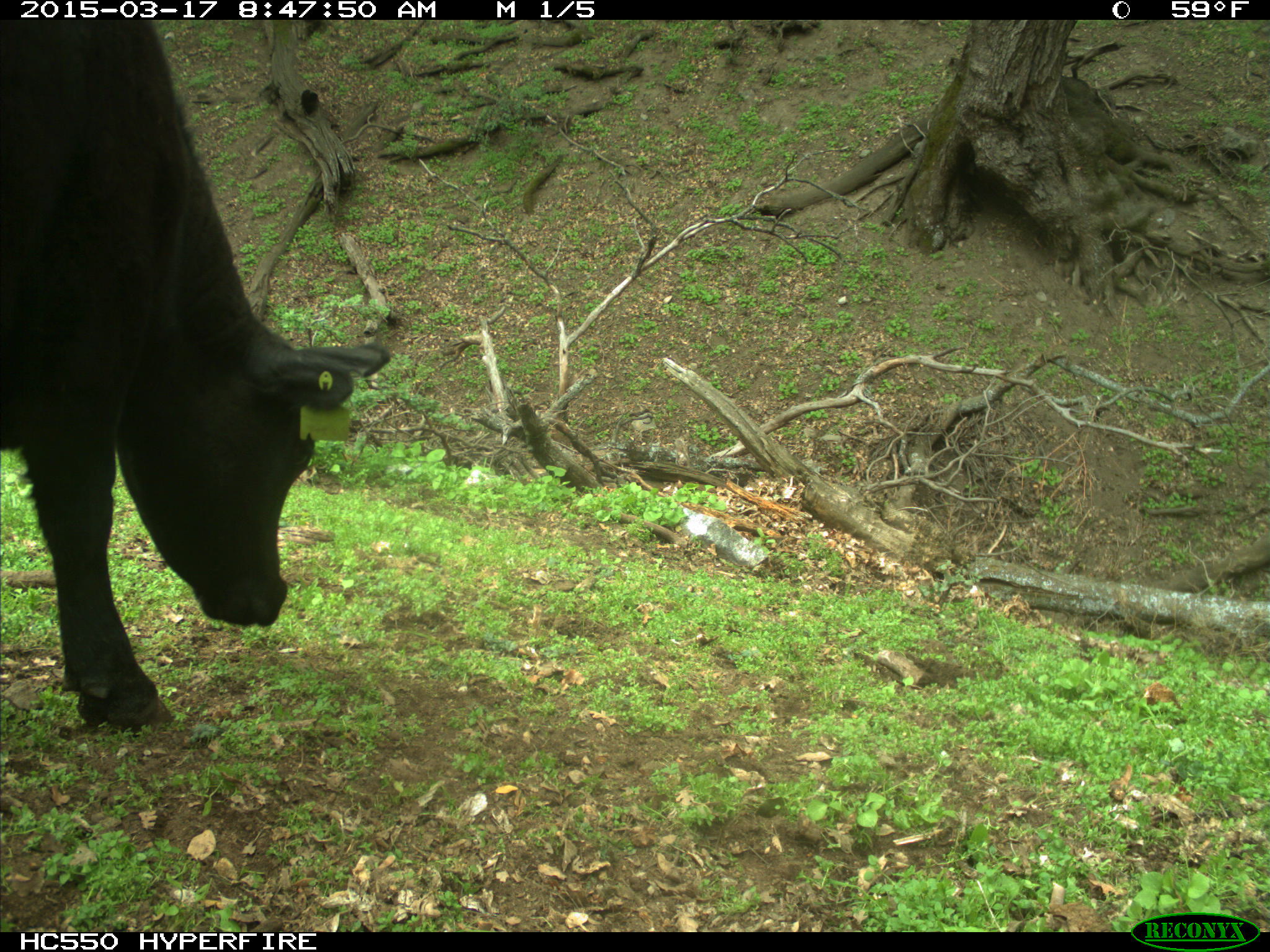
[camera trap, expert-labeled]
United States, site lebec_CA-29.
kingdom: Animalia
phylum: Chordata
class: Mammalia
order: Artiodactyla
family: Bovidae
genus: Bos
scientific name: Bos taurus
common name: domestic cow